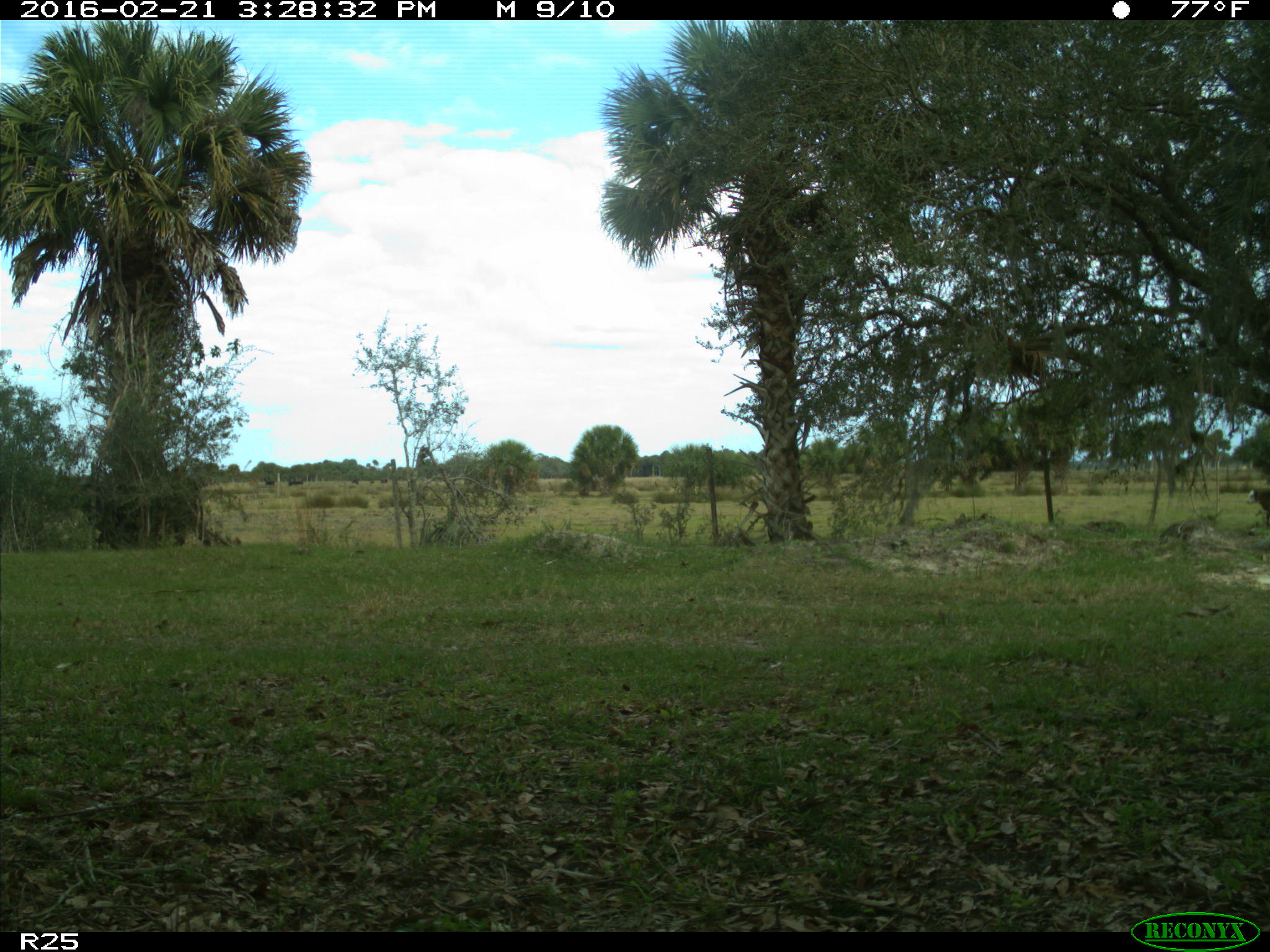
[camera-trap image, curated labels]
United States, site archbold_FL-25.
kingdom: Animalia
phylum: Chordata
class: Mammalia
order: Artiodactyla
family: Bovidae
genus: Bos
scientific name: Bos taurus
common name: domestic cow